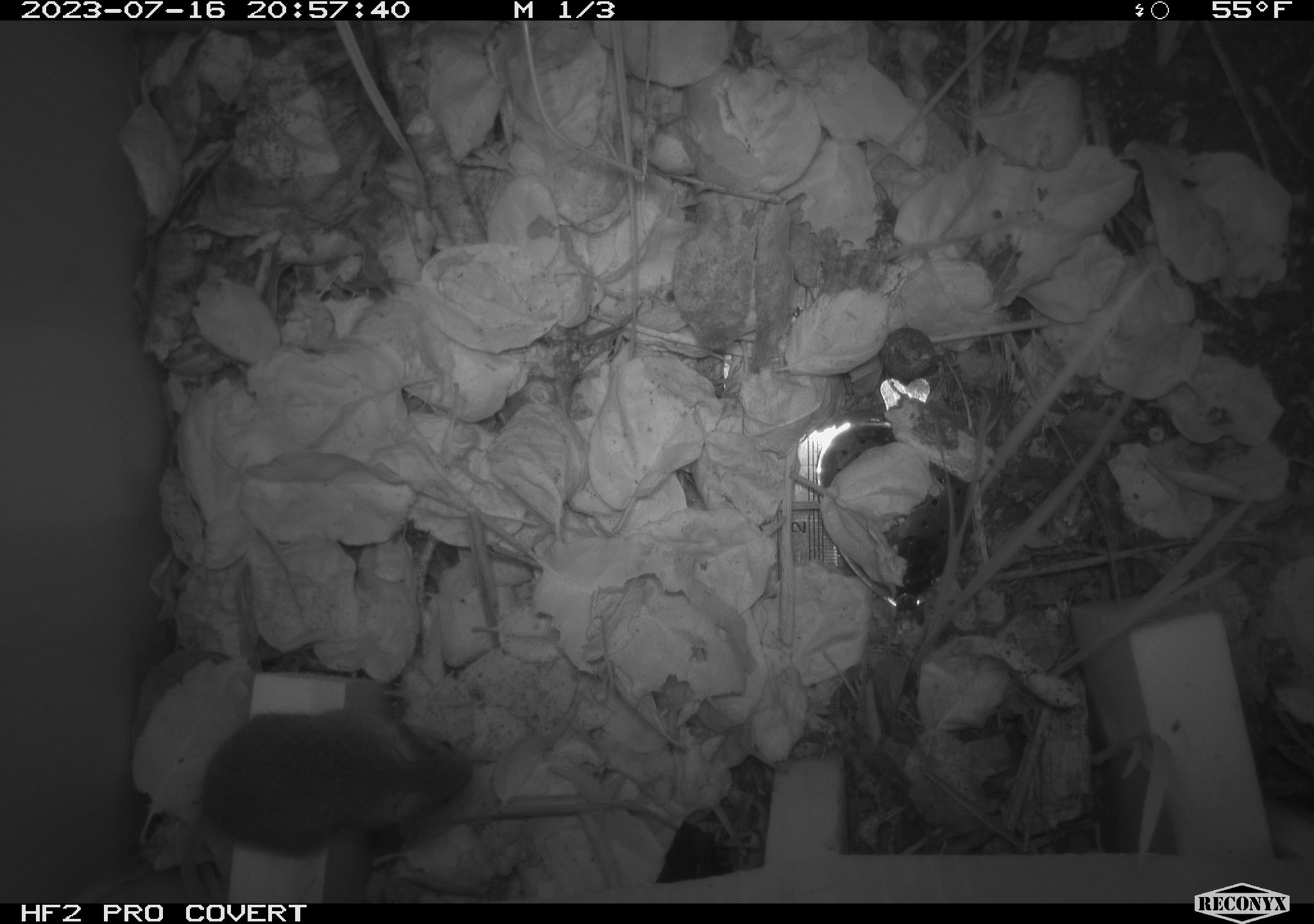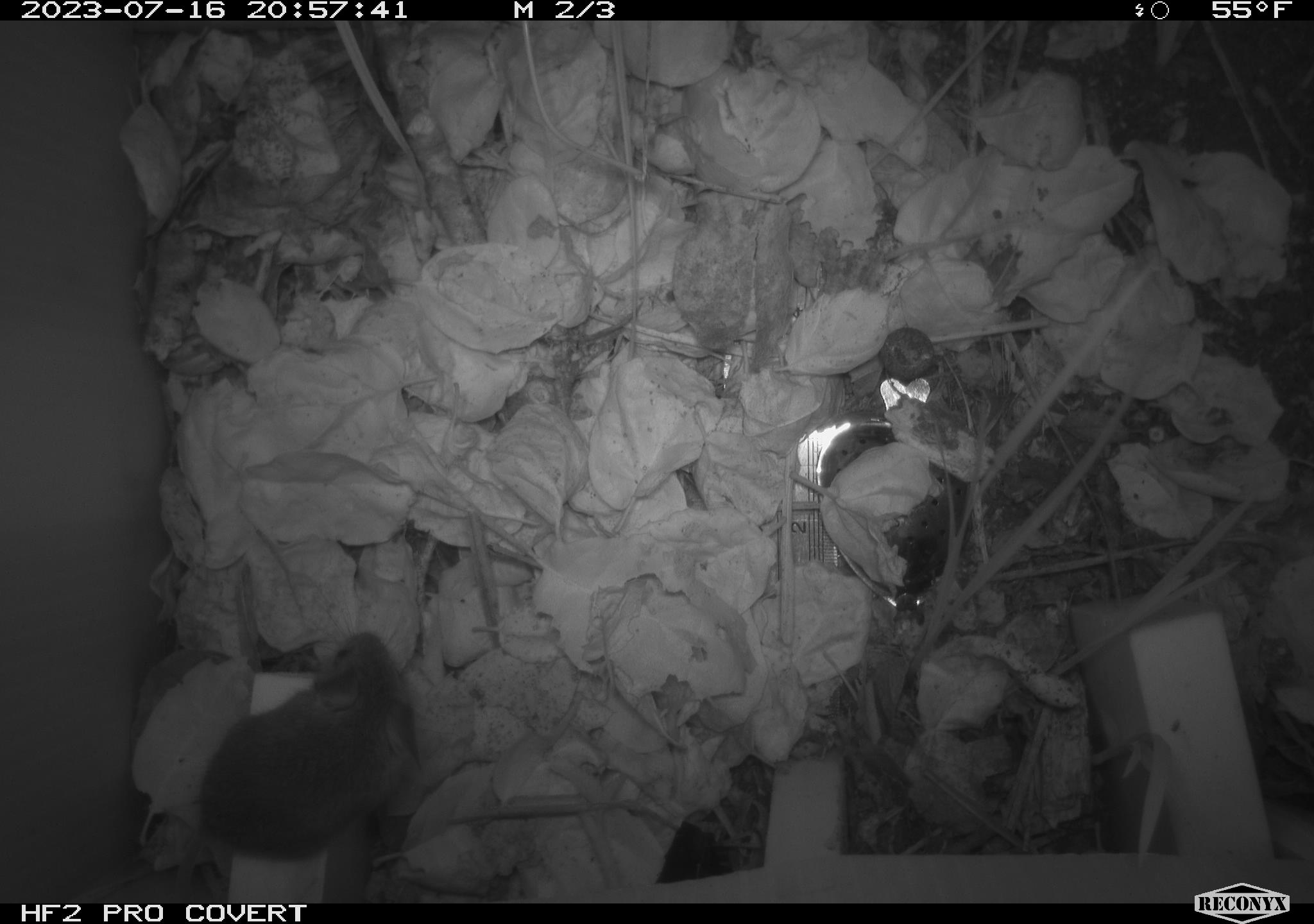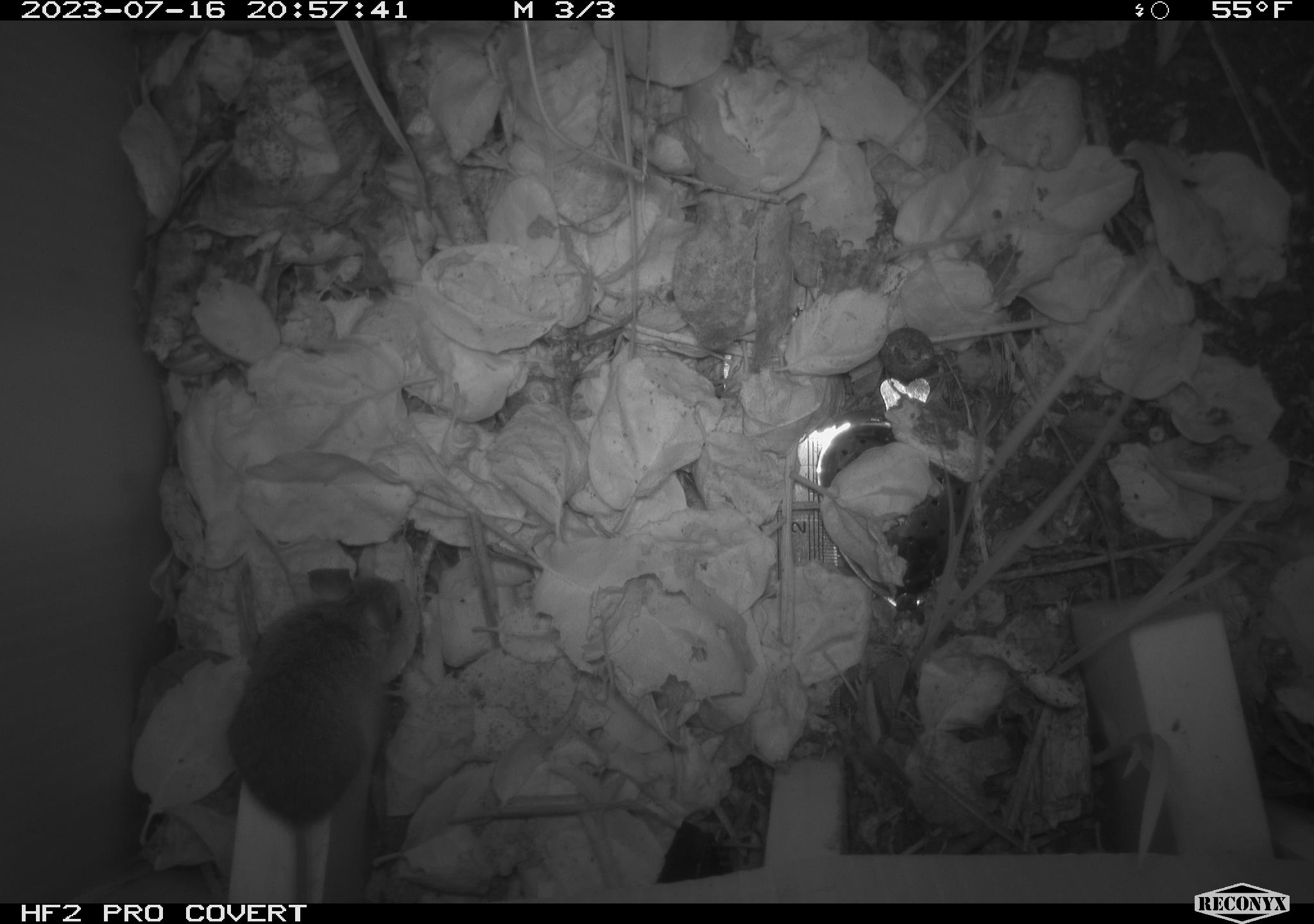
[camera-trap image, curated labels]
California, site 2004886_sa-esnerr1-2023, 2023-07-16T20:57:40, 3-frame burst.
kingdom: Animalia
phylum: Chordata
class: Mammalia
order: Rodentia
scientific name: Rodentia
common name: mouse species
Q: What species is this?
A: Mouse species (Rodentia).